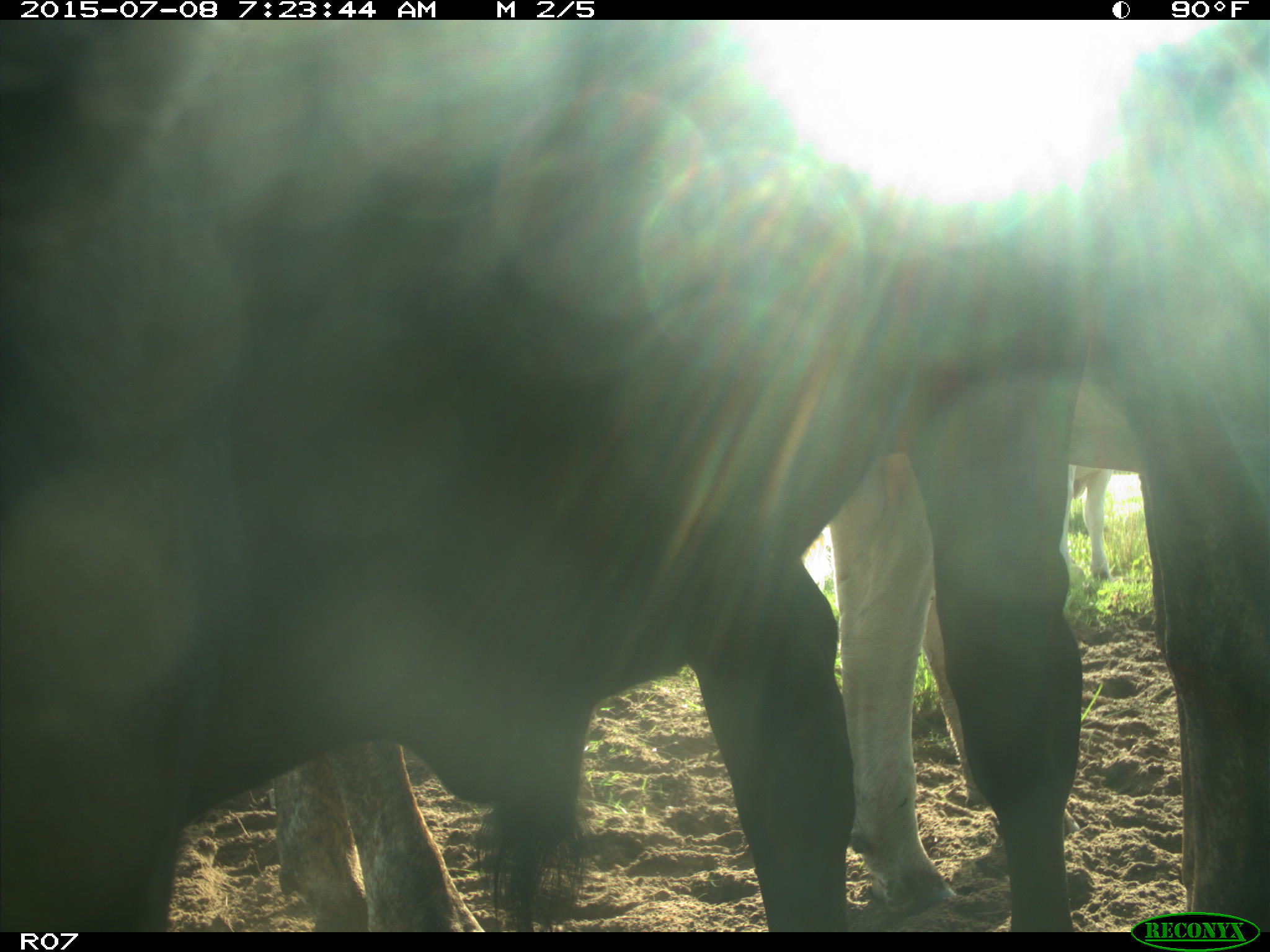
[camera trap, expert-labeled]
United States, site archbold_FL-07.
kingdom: Animalia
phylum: Chordata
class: Mammalia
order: Artiodactyla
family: Bovidae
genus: Bos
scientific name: Bos taurus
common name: domestic cow